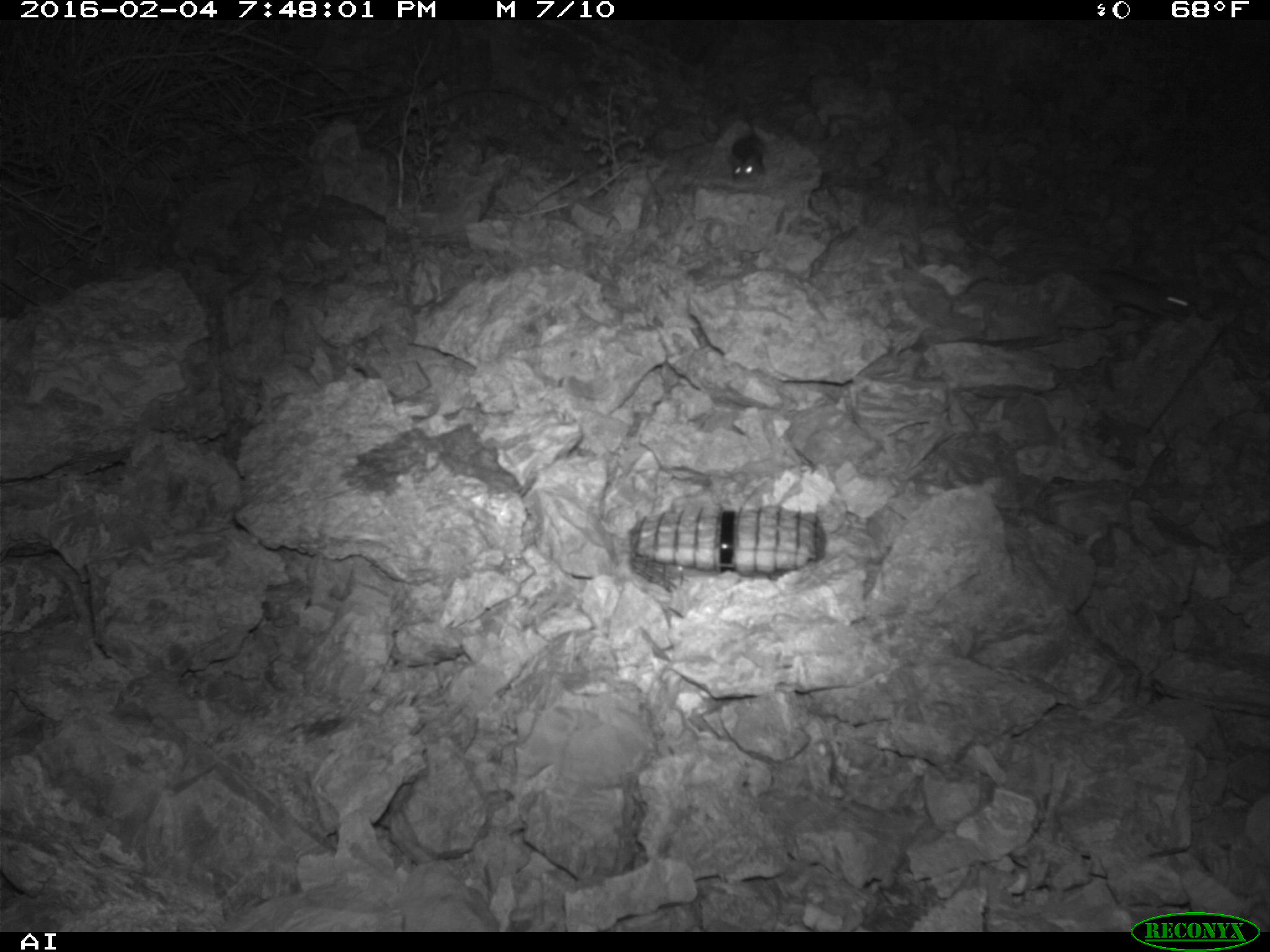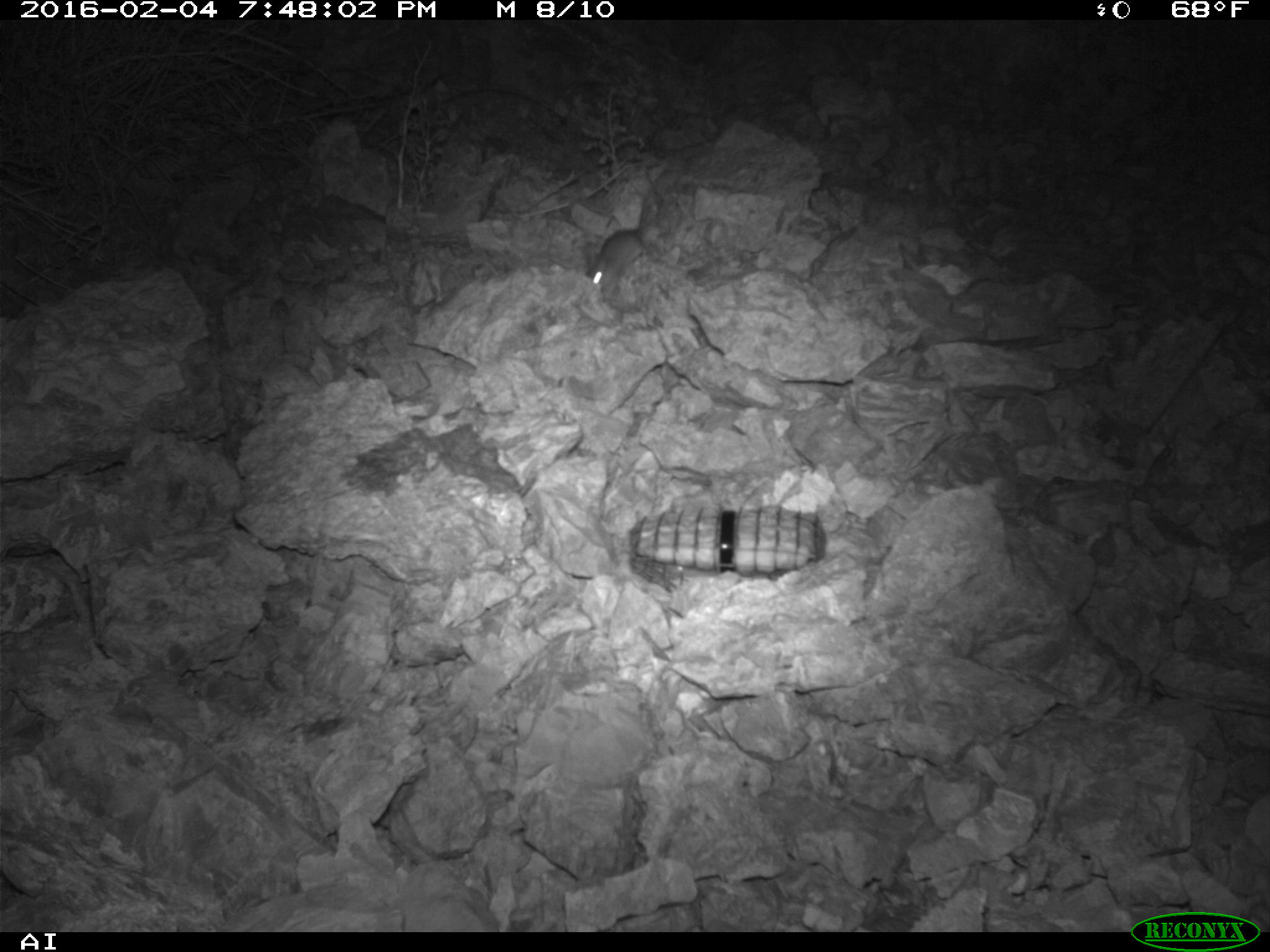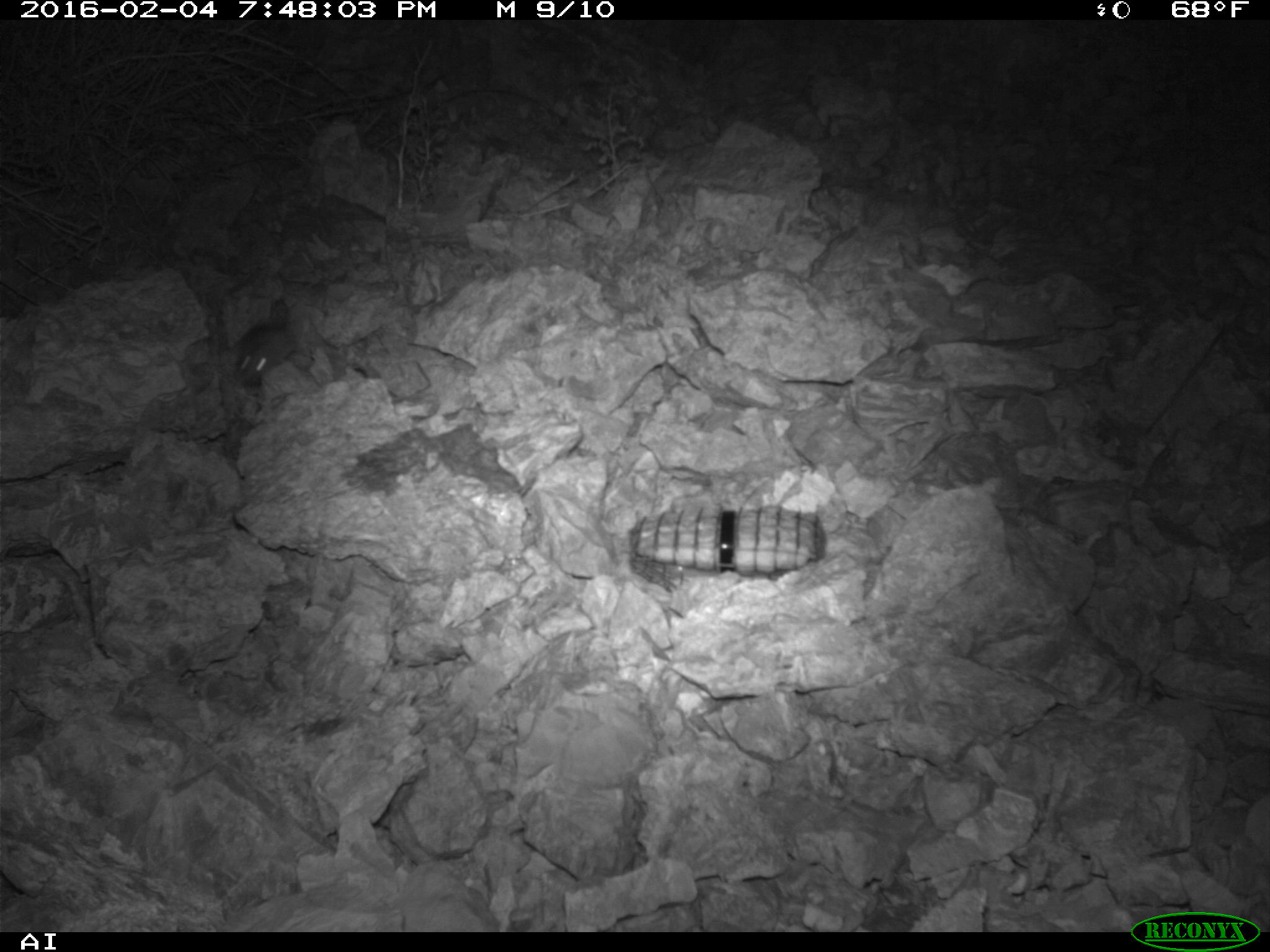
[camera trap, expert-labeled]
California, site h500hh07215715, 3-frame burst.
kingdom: Animalia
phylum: Chordata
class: Mammalia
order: Rodentia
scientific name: Rodentia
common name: rodent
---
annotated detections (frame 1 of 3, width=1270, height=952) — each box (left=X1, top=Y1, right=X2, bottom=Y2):
rodent: (left=1095, top=265, right=1193, bottom=320); (left=718, top=96, right=769, bottom=179)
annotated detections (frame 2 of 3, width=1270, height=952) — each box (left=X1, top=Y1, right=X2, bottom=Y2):
rodent: (left=585, top=227, right=642, bottom=290)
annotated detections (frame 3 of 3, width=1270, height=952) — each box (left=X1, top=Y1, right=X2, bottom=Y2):
rodent: (left=231, top=299, right=295, bottom=388)